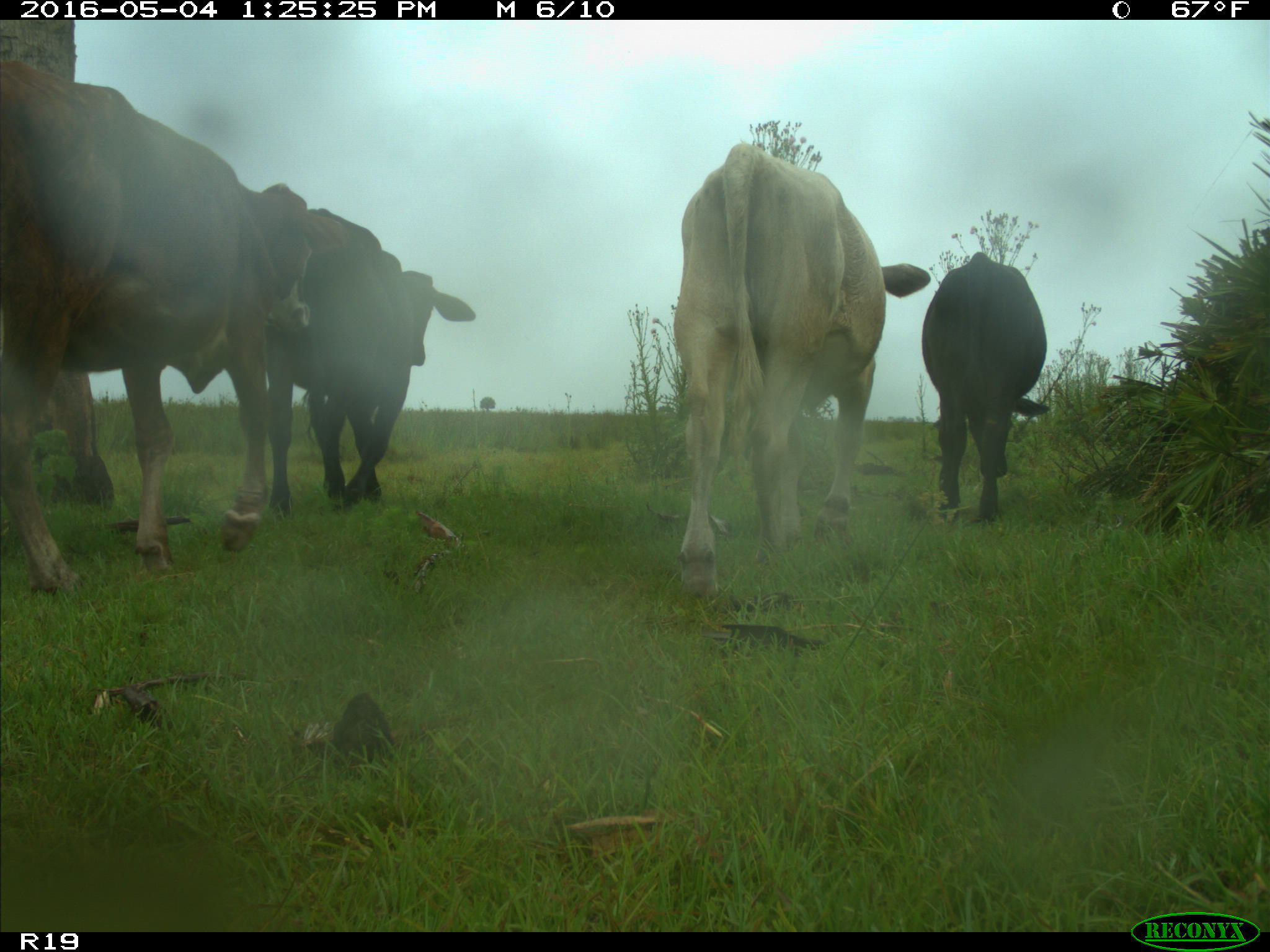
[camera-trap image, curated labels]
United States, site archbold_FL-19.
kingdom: Animalia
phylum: Chordata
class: Mammalia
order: Artiodactyla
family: Bovidae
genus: Bos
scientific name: Bos taurus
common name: domestic cow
Bos taurus (domestic cow).